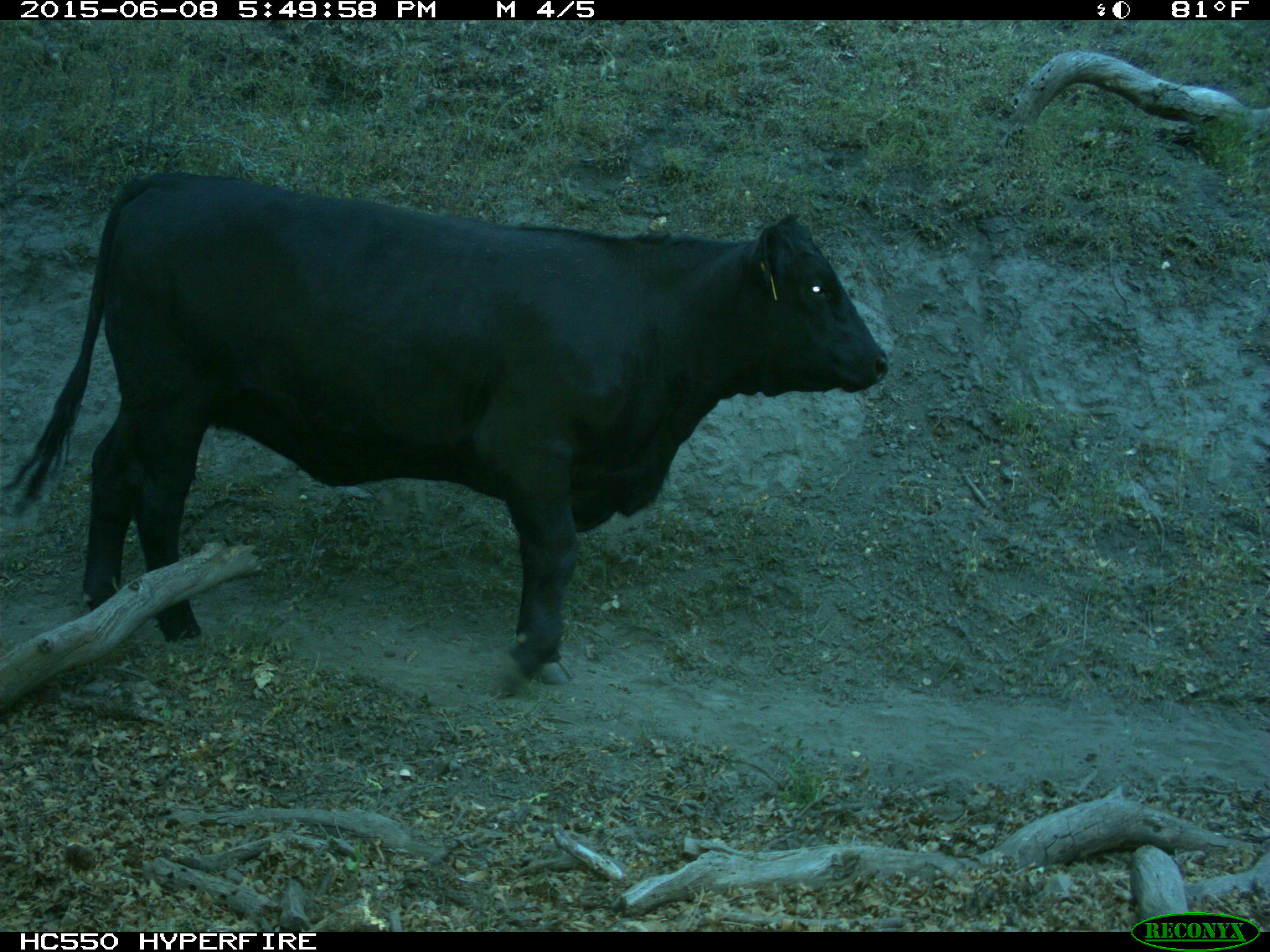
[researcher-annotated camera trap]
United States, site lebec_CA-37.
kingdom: Animalia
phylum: Chordata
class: Mammalia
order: Artiodactyla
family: Bovidae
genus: Bos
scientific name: Bos taurus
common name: domestic cow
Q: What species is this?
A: Bos taurus (domestic cow).